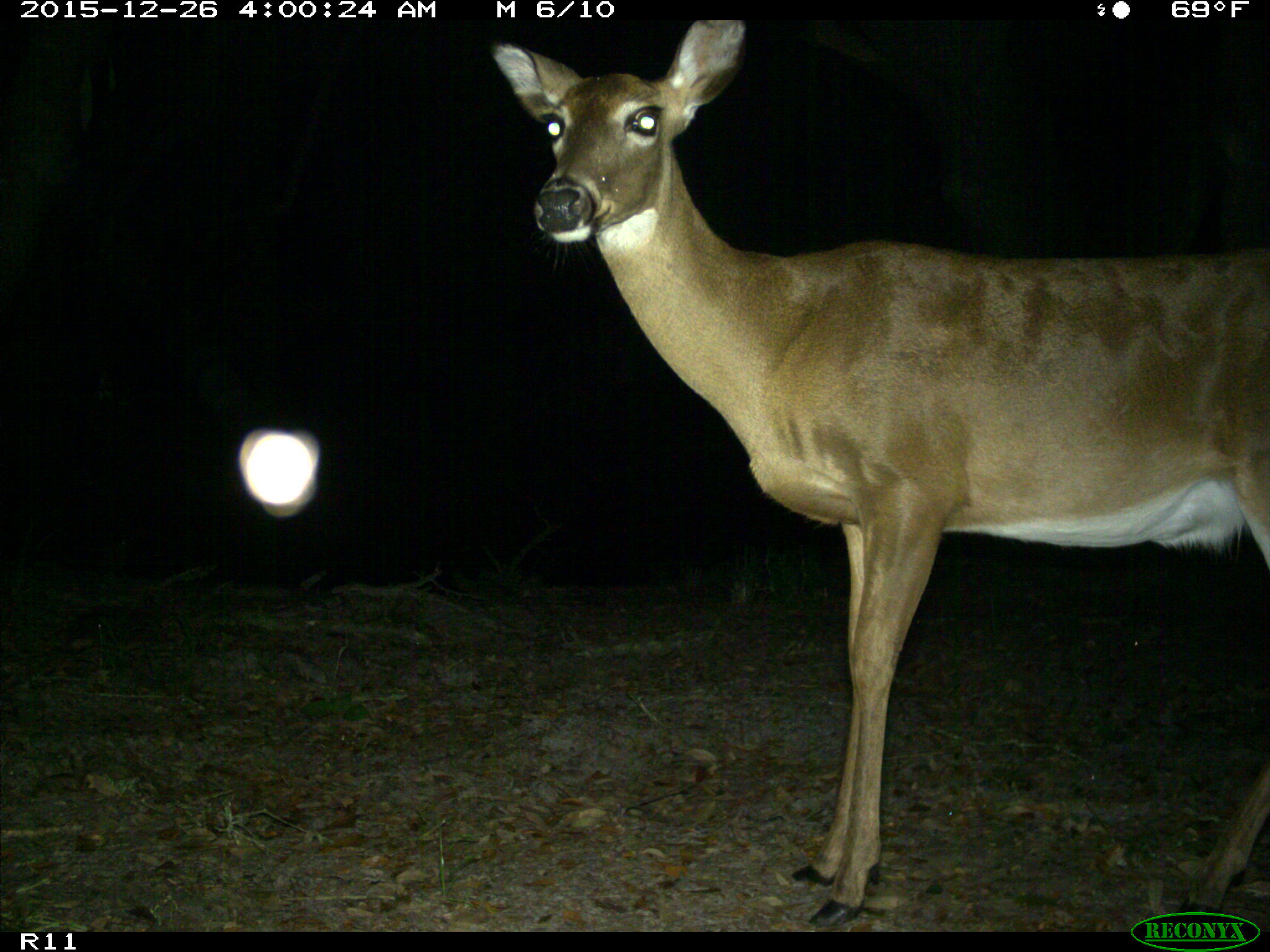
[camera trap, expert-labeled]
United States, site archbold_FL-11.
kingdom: Animalia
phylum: Chordata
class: Mammalia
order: Artiodactyla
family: Cervidae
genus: Odocoileus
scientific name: Odocoileus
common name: deer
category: unidentified deer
Unidentified deer (deer) (Odocoileus).